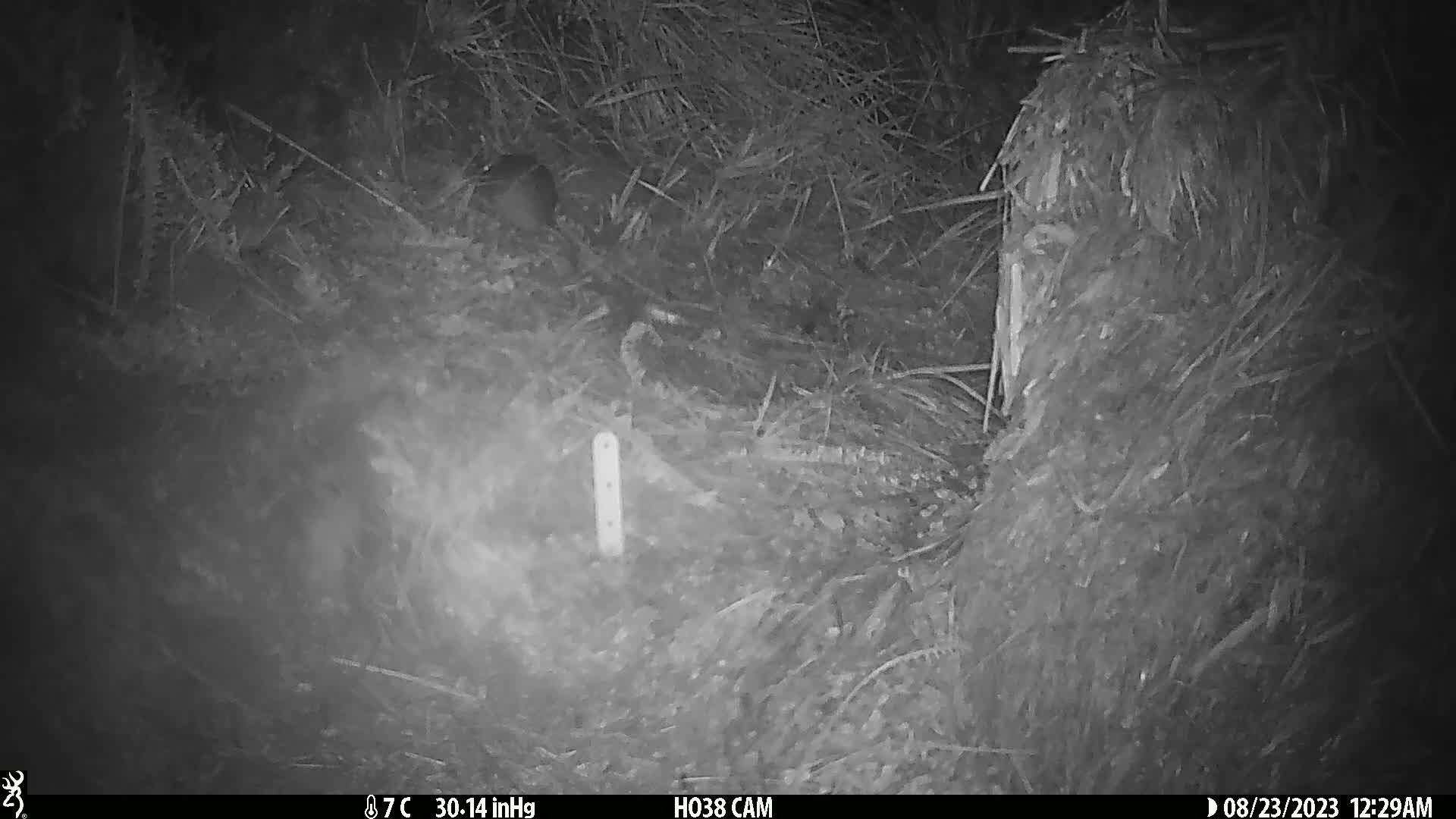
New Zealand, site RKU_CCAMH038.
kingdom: Animalia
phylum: Chordata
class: Mammalia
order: Rodentia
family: Muridae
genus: Rattus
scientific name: Rattus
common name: rat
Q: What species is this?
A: Rat (Rattus).